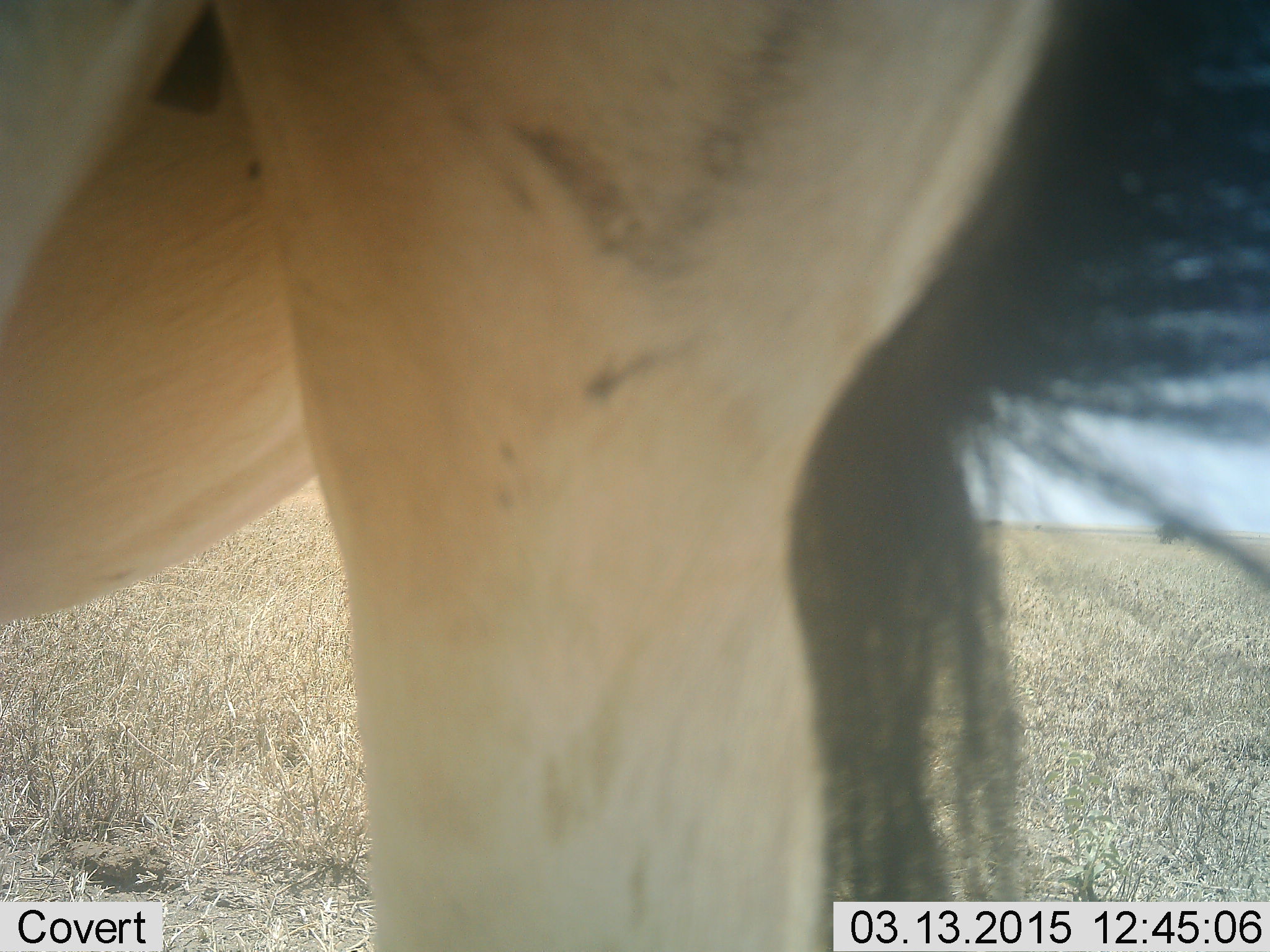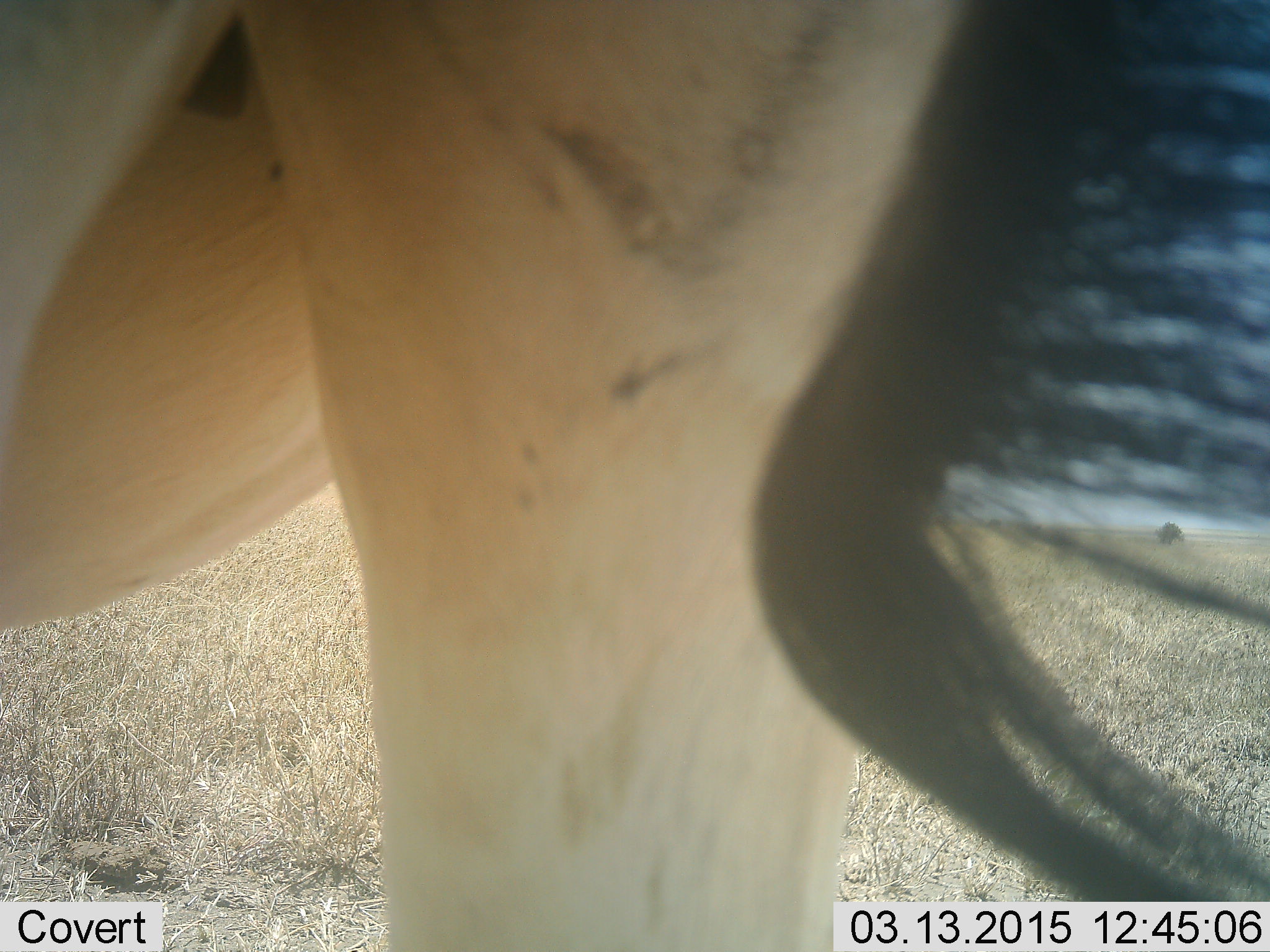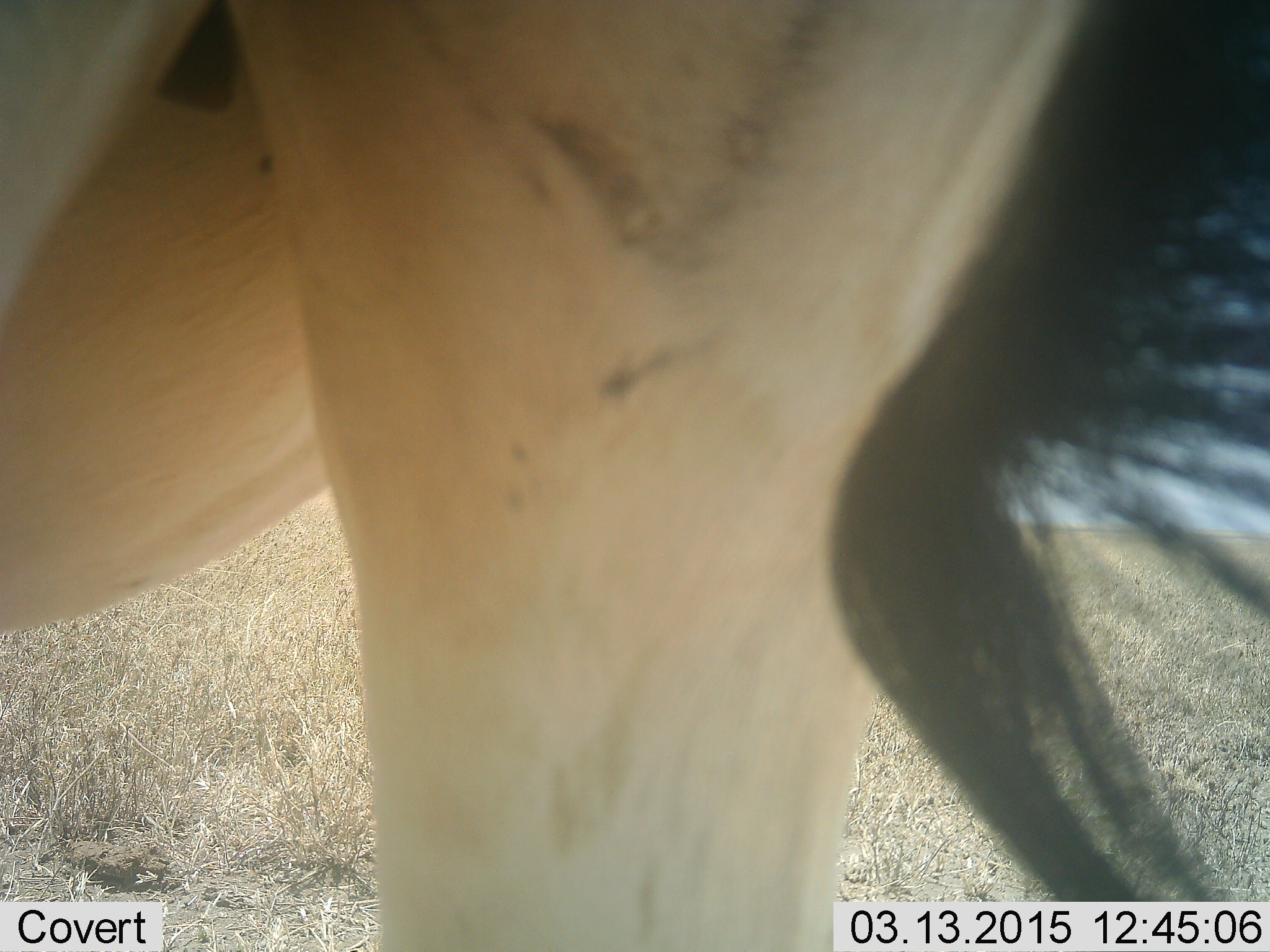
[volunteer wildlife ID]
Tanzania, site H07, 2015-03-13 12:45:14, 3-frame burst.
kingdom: Animalia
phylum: Chordata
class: Mammalia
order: Artiodactyla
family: Bovidae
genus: Alcelaphus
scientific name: Alcelaphus buselaphus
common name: hartebeest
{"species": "hartebeest (Alcelaphus buselaphus)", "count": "1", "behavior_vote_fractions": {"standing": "86%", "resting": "0%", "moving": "14%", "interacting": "0%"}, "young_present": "0%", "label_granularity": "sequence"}